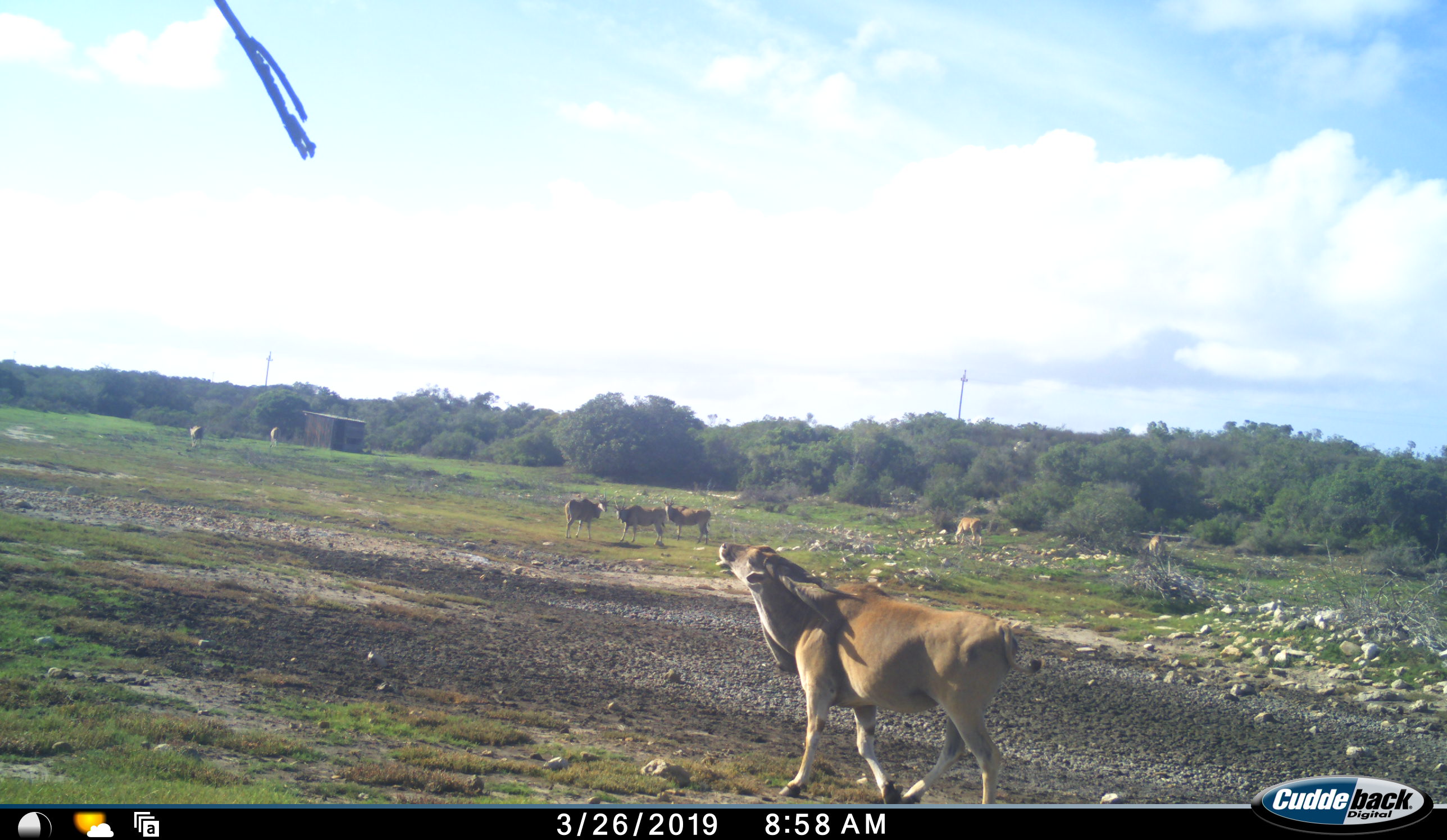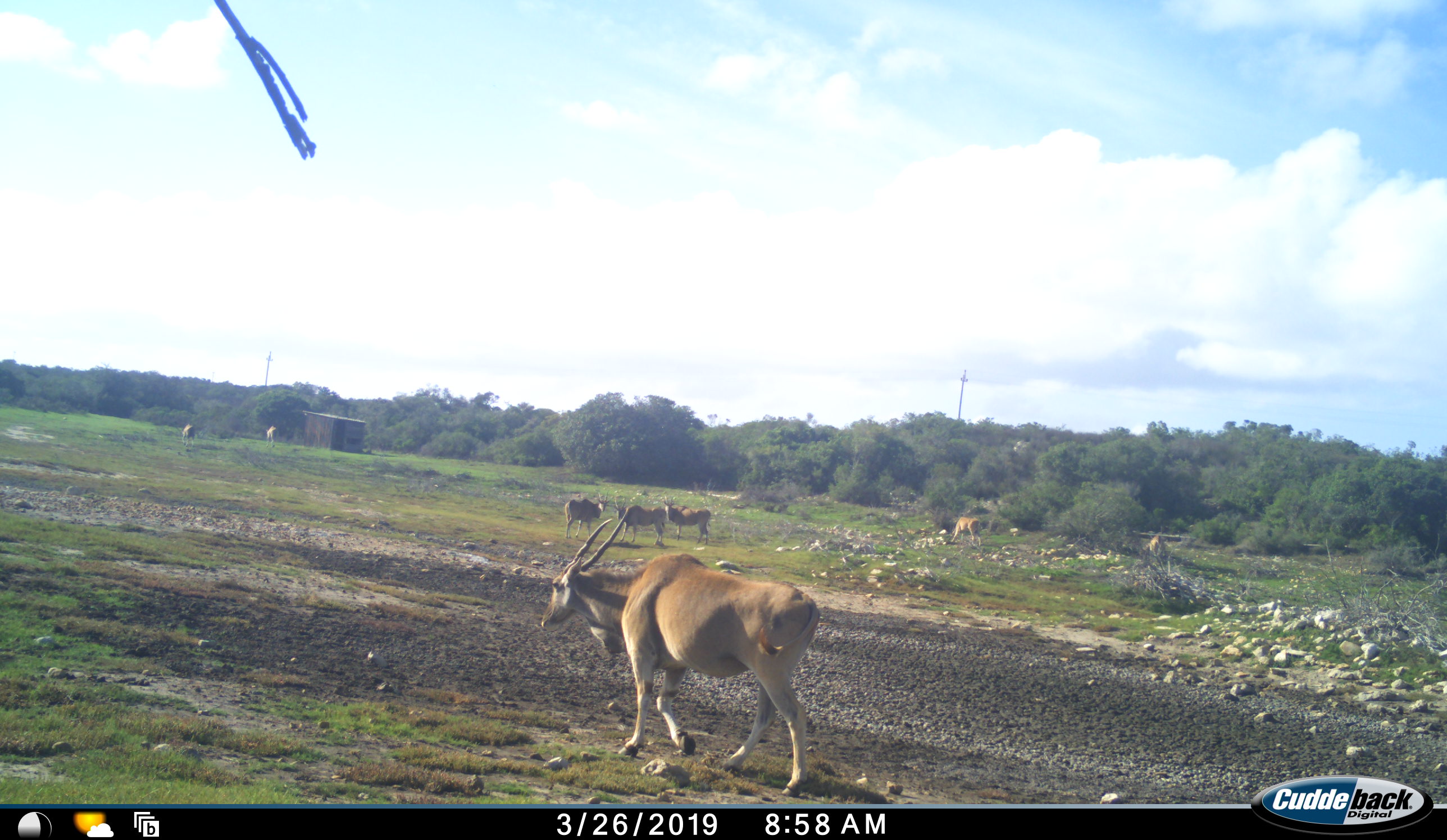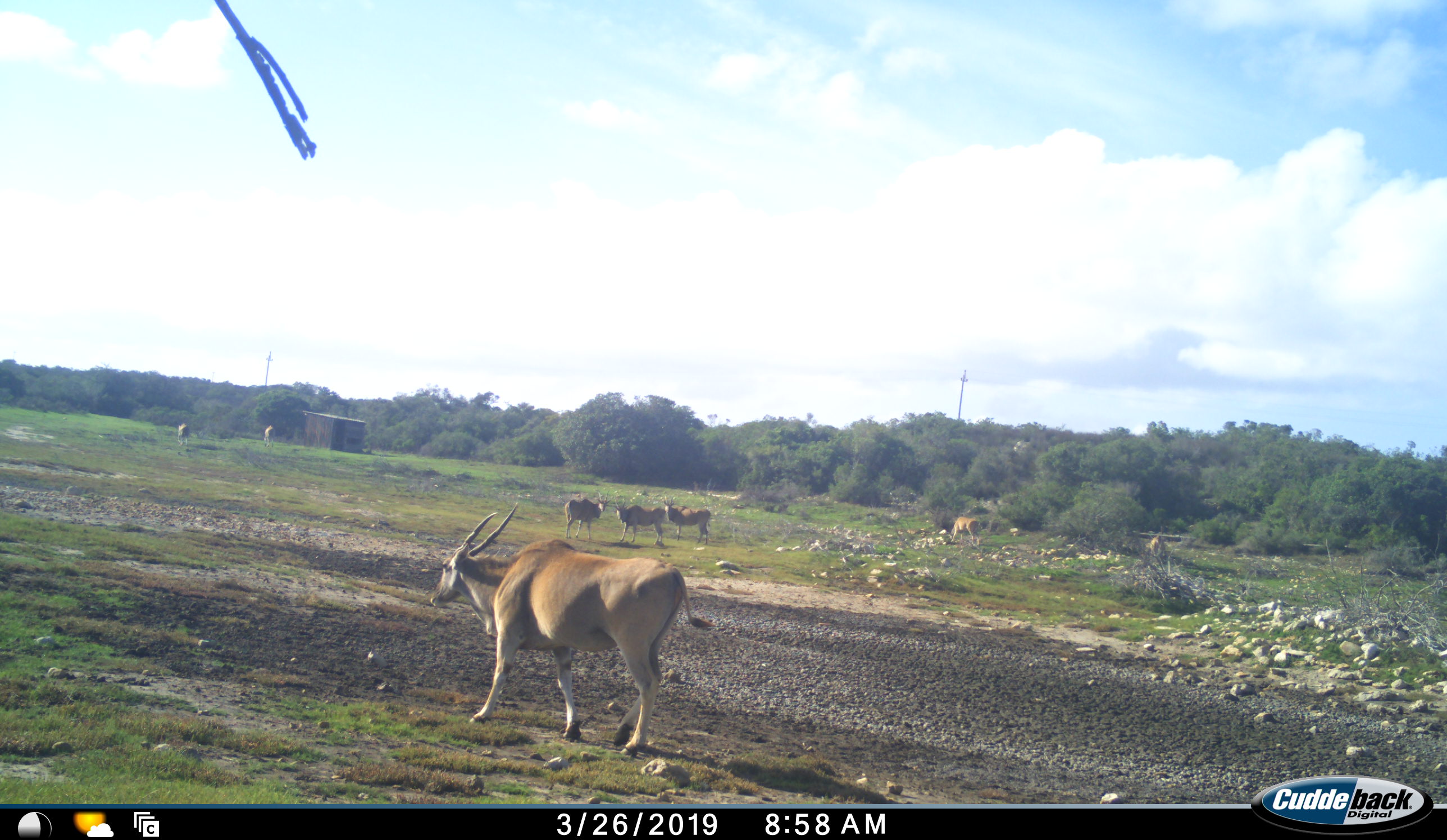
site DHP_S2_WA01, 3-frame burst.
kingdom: Animalia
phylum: Chordata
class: Mammalia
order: Artiodactyla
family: Bovidae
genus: Tragelaphus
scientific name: Tragelaphus oryx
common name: eland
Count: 8.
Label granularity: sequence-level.